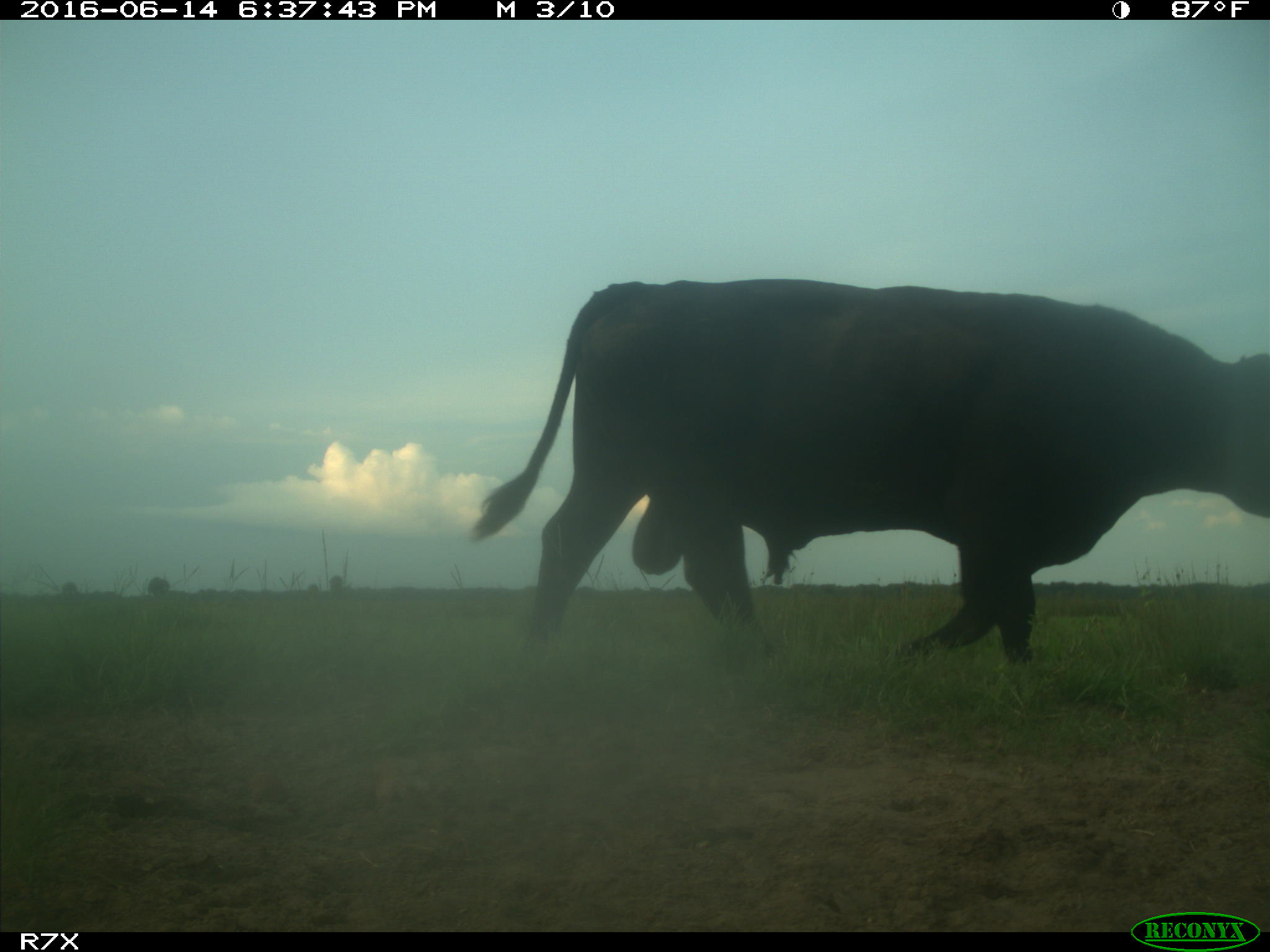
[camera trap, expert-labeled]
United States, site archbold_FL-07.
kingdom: Animalia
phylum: Chordata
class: Mammalia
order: Artiodactyla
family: Bovidae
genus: Bos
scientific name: Bos taurus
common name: domestic cow